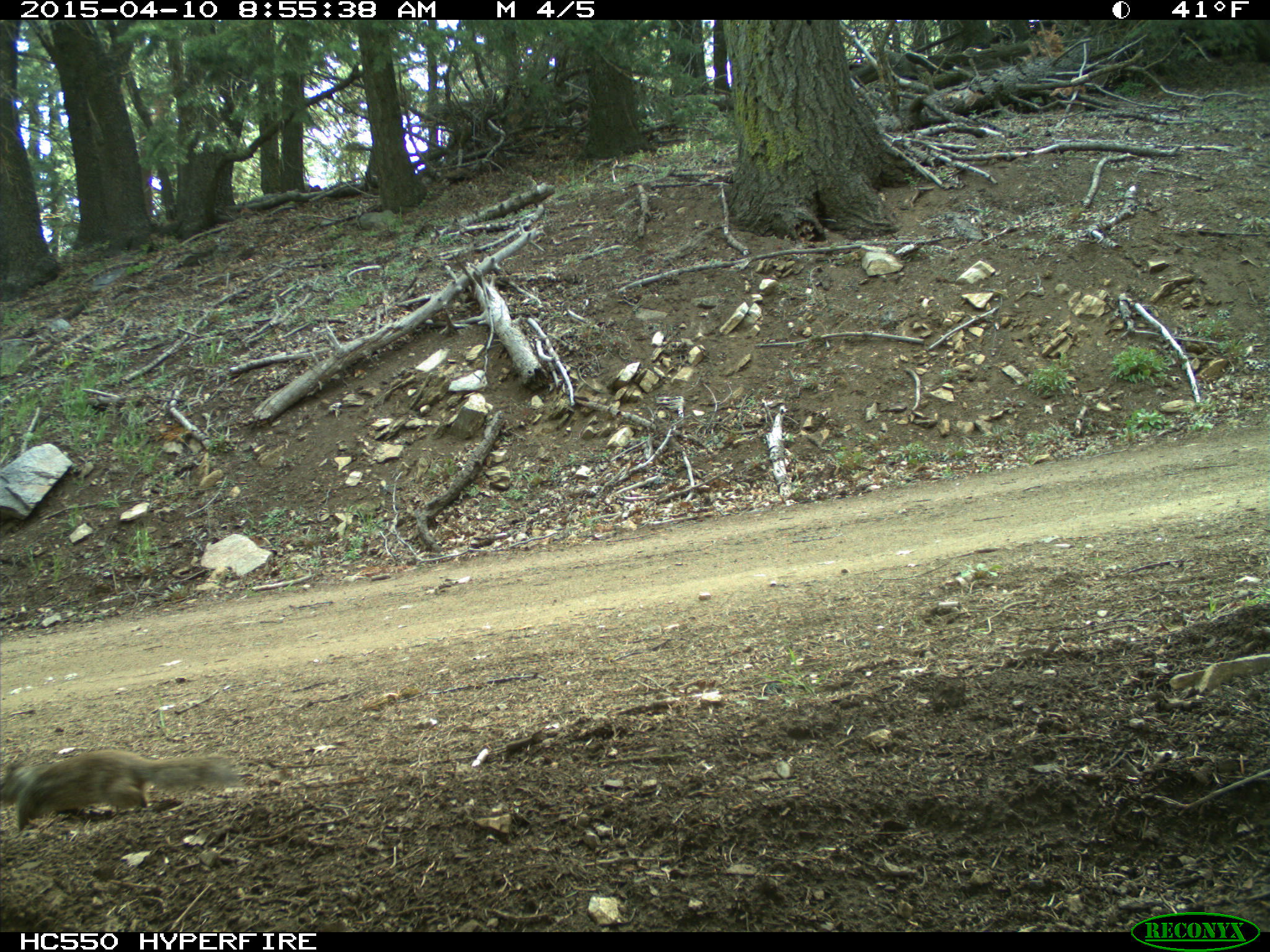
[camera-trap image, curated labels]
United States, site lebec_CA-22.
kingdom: Animalia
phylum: Chordata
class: Mammalia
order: Rodentia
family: Sciuridae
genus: Otospermophilus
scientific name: Otospermophilus beecheyi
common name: california ground squirrel